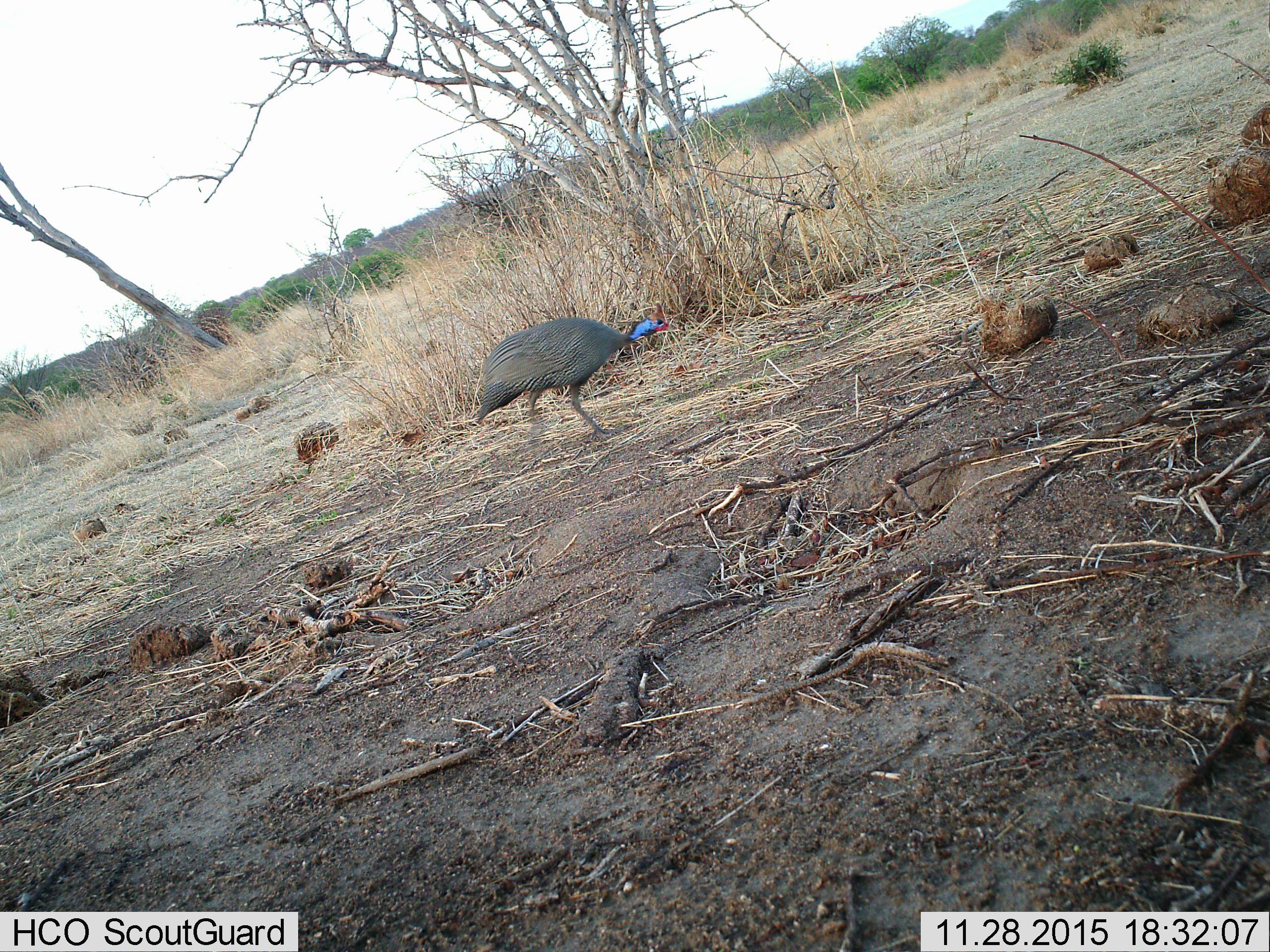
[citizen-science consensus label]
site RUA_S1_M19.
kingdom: Animalia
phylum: Chordata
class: Aves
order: Galliformes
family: Numididae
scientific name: Numididae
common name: guineafowl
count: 1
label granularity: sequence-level